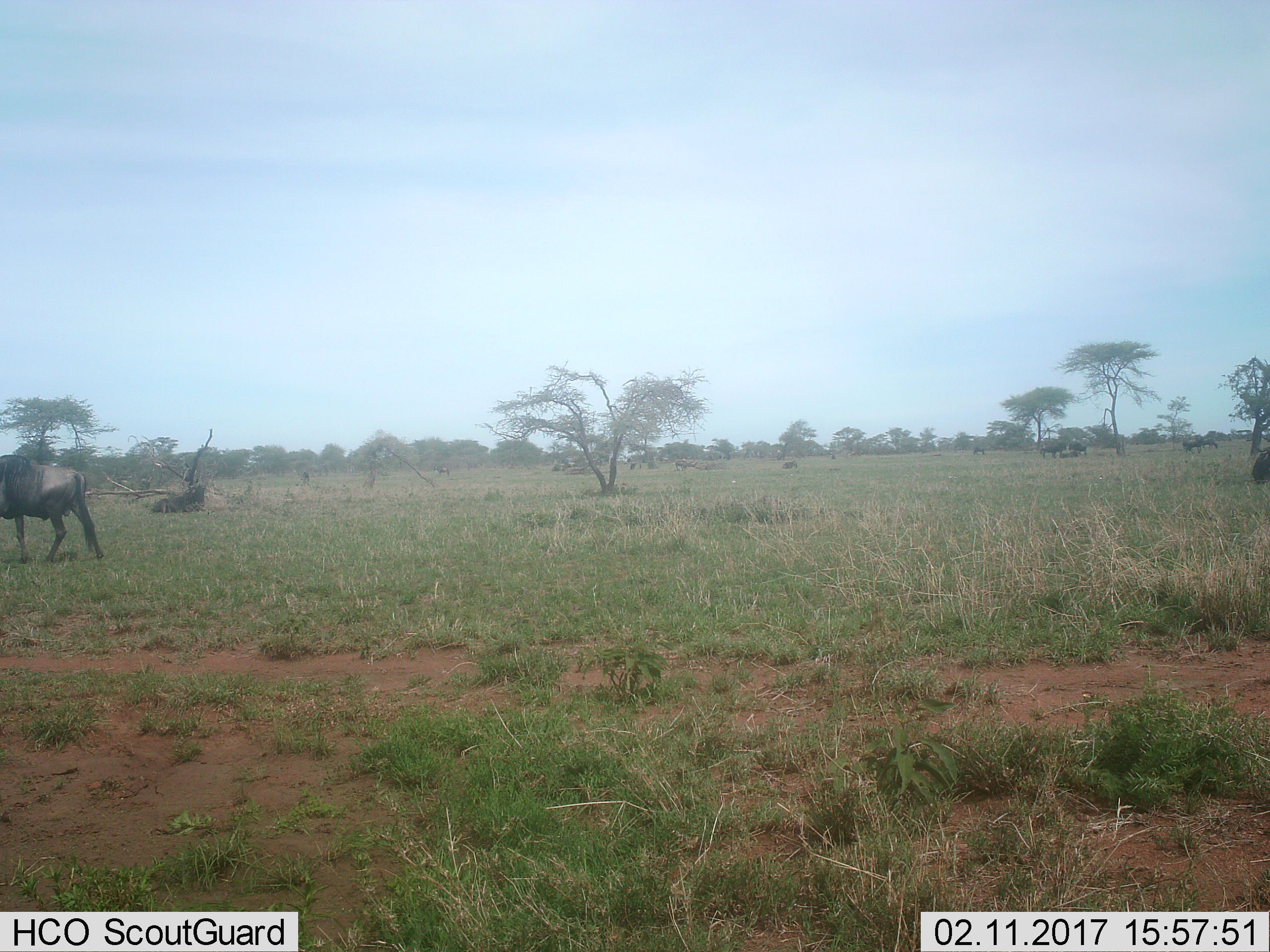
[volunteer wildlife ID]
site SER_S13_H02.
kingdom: Animalia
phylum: Chordata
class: Mammalia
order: Artiodactyla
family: Bovidae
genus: Connochaetes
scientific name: Connochaetes taurinus taurinus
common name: blue wildebeest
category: wildebeestblue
Wildebeestblue (blue wildebeest) (Connochaetes taurinus taurinus), count 11-50. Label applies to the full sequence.